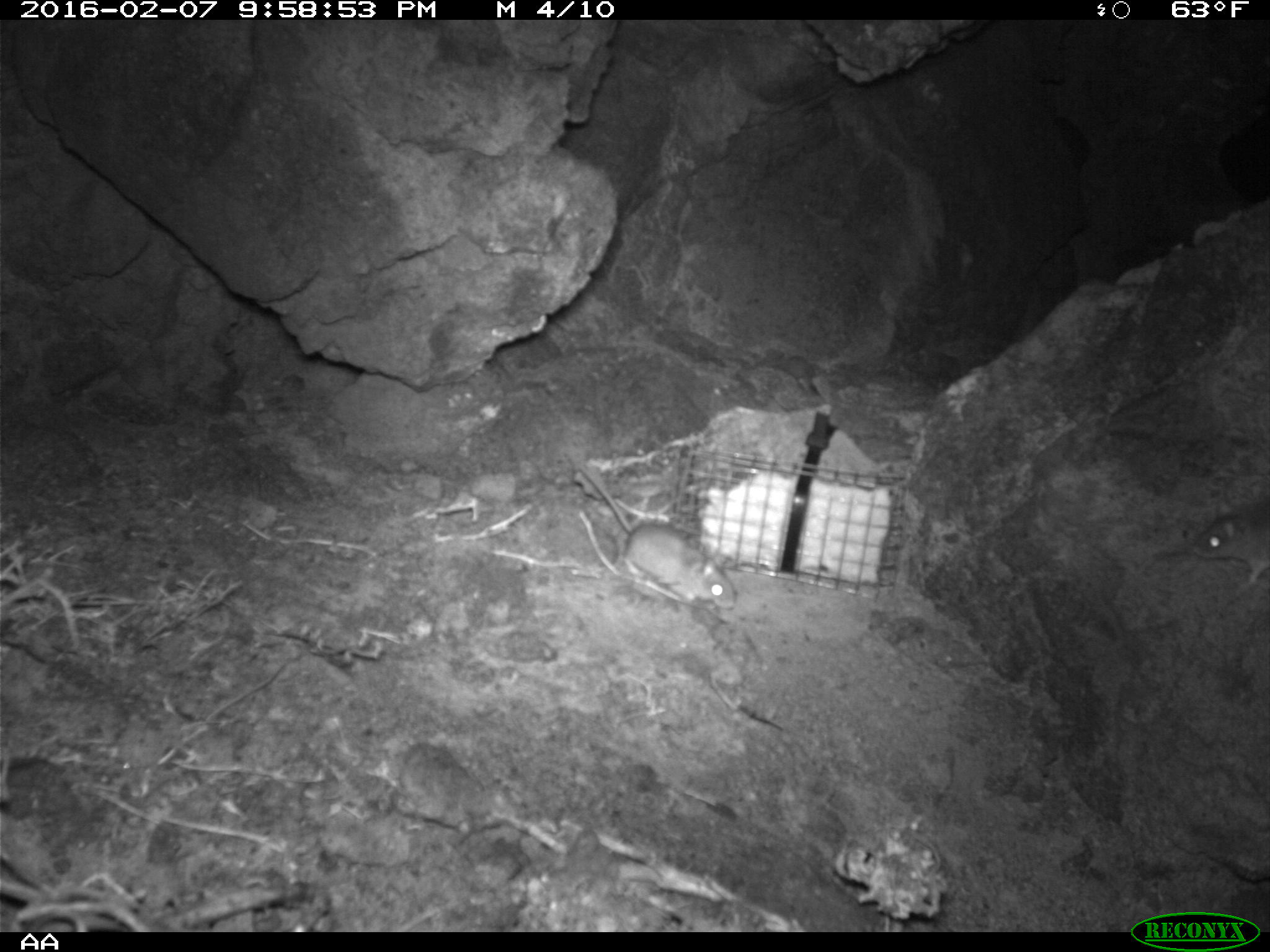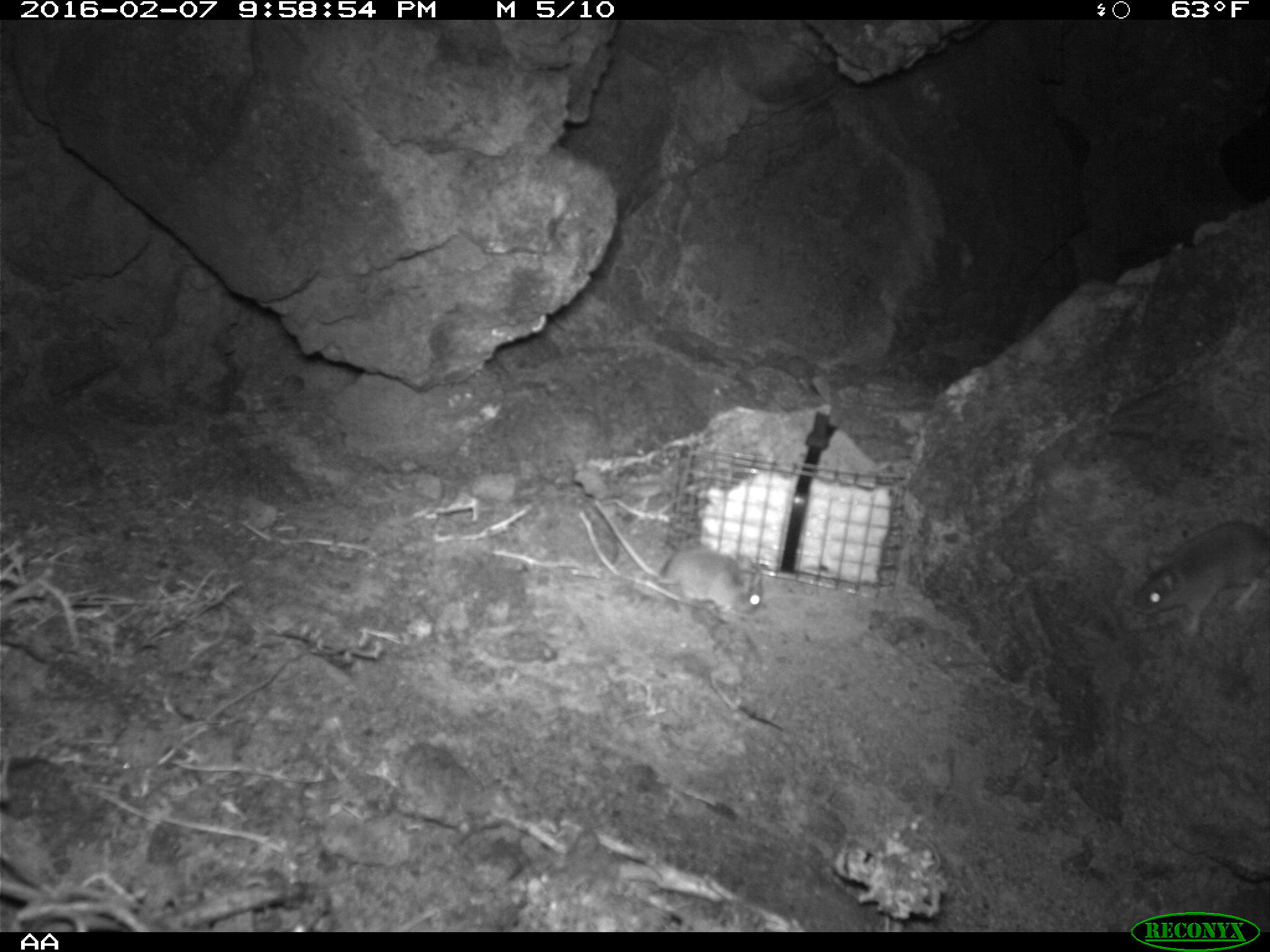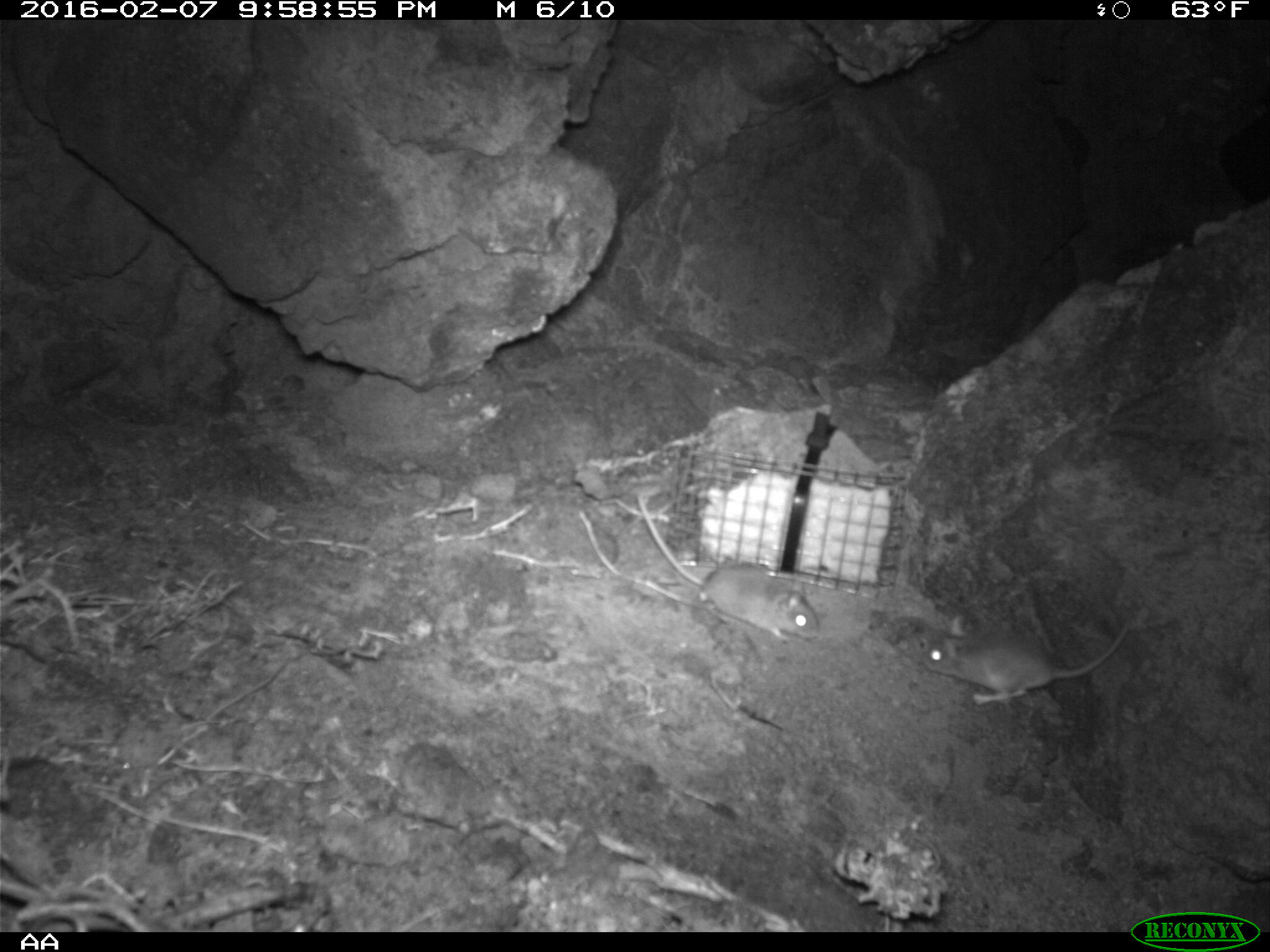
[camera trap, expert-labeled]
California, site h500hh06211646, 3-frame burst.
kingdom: Animalia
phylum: Chordata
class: Mammalia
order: Rodentia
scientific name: Rodentia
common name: rodent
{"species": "rodent (Rodentia)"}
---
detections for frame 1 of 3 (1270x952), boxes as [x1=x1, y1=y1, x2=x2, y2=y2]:
rodent: [x1=581, y1=467, x2=736, y2=609]; [x1=1191, y1=496, x2=1269, y2=583]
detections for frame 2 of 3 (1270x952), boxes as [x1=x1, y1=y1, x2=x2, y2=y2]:
rodent: [x1=587, y1=495, x2=762, y2=614]; [x1=1136, y1=519, x2=1269, y2=636]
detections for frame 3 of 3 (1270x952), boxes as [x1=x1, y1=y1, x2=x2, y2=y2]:
rodent: [x1=634, y1=495, x2=817, y2=640]; [x1=911, y1=607, x2=1126, y2=707]